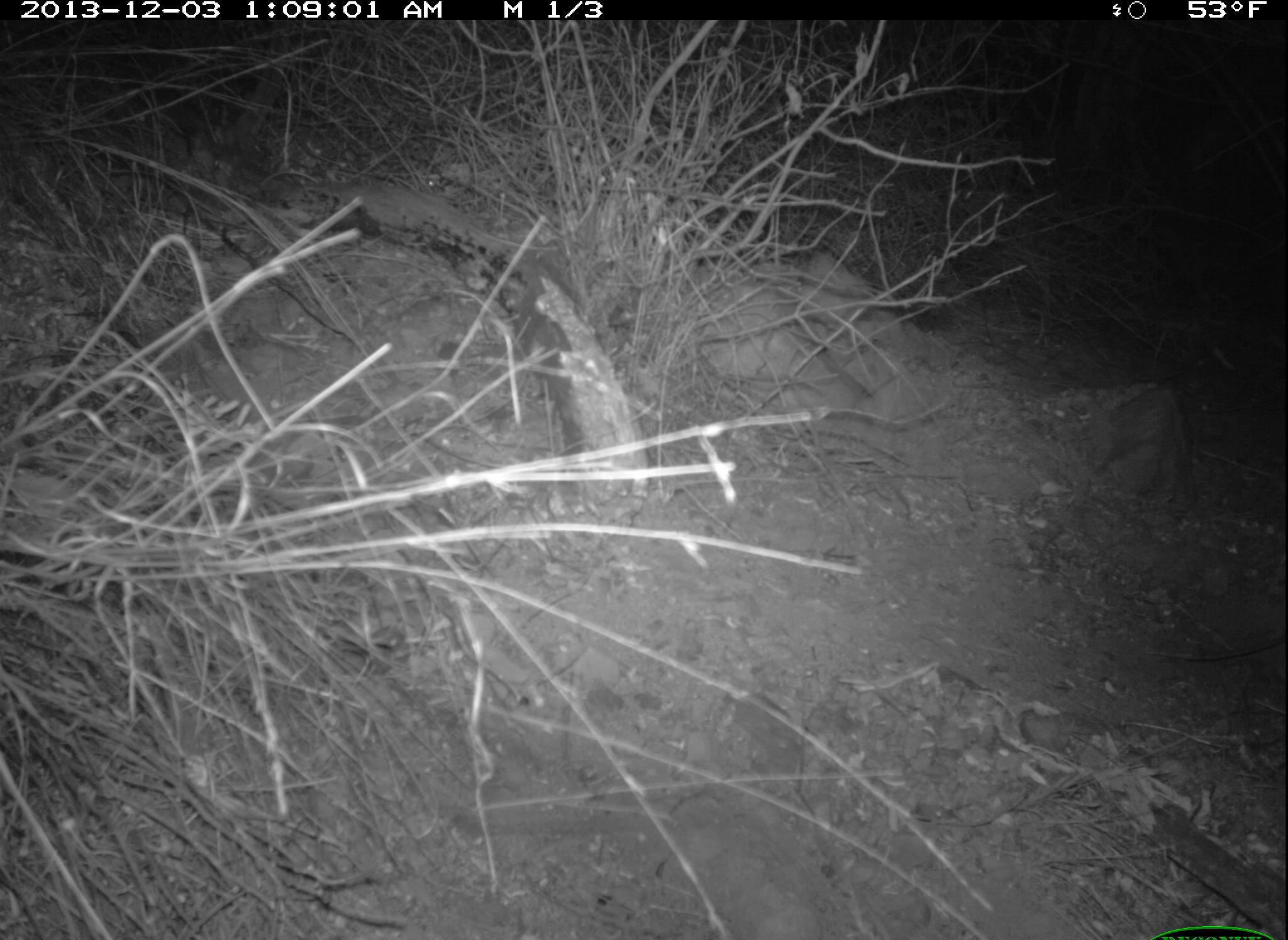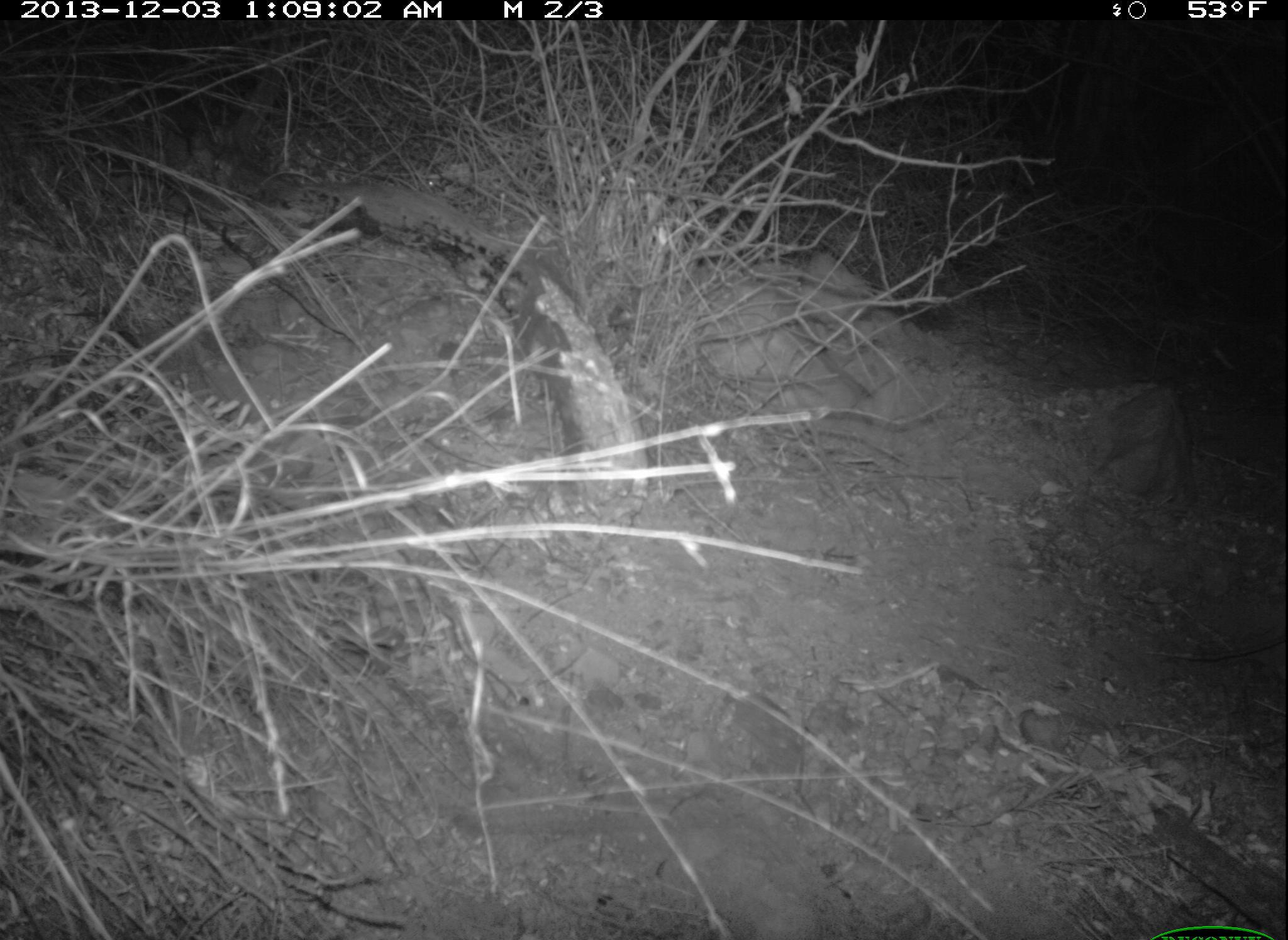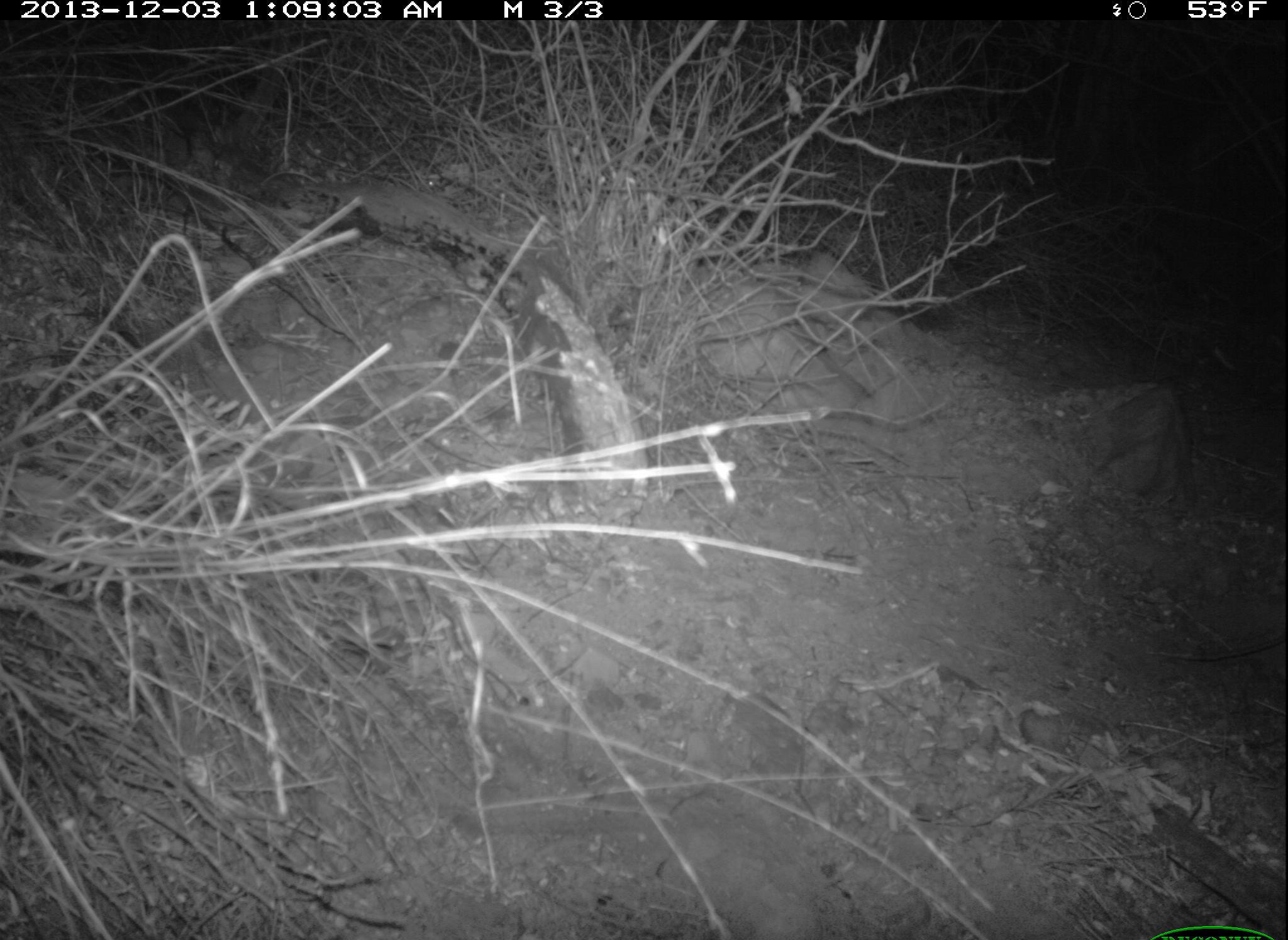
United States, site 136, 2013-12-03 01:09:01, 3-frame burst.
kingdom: Animalia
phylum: Chordata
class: Mammalia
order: Rodentia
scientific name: Rodentia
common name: rodent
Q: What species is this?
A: Rodent (Rodentia).